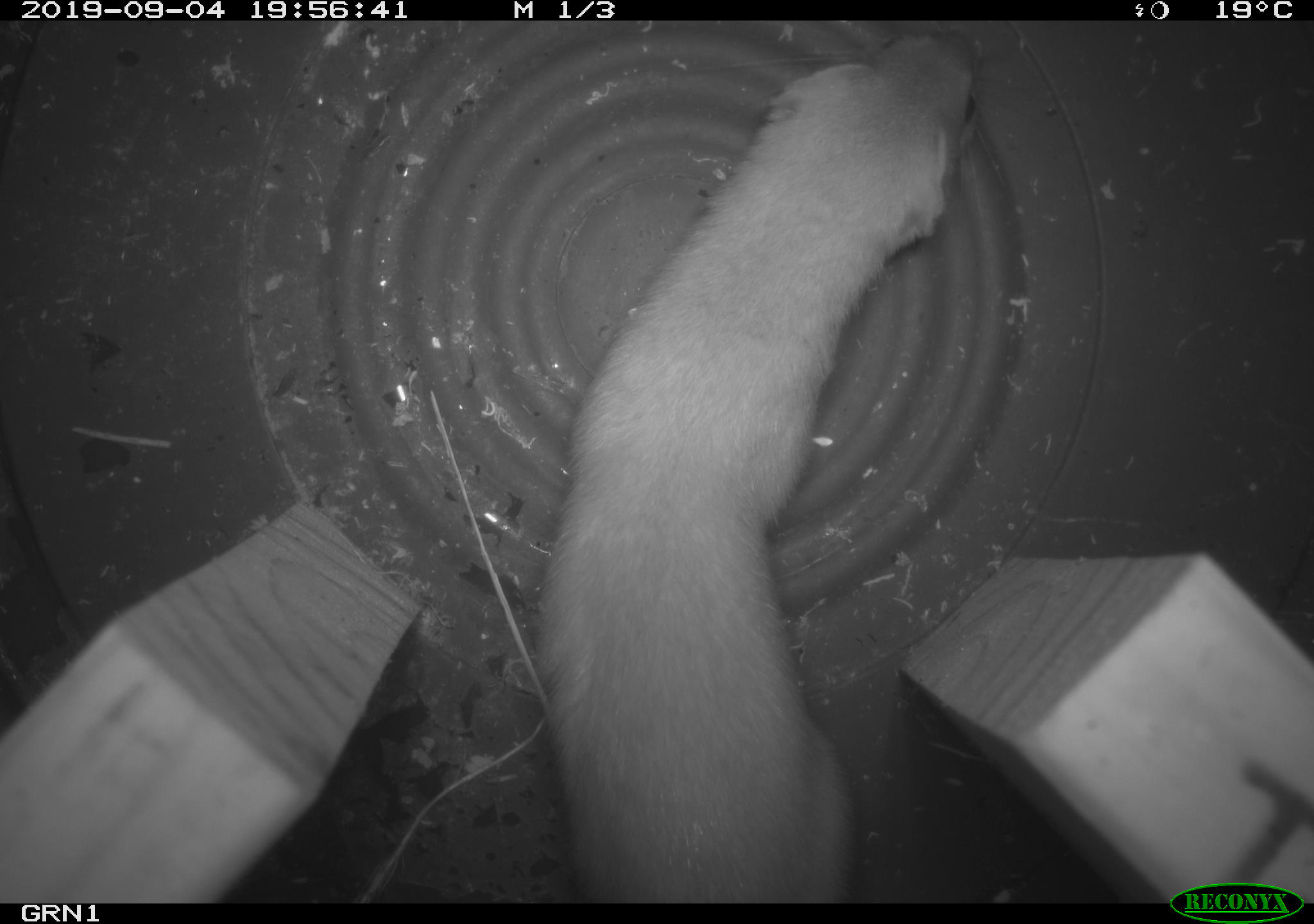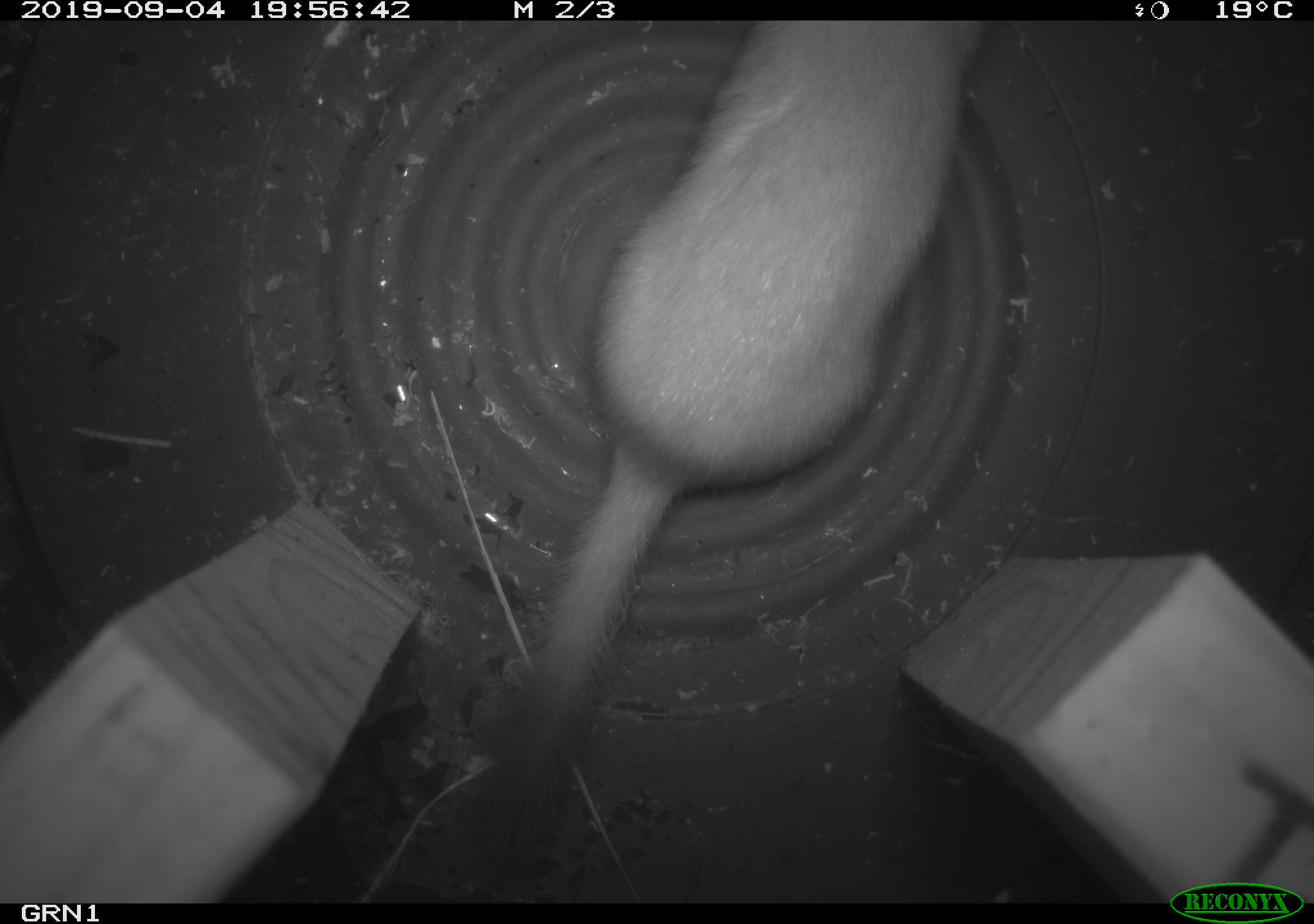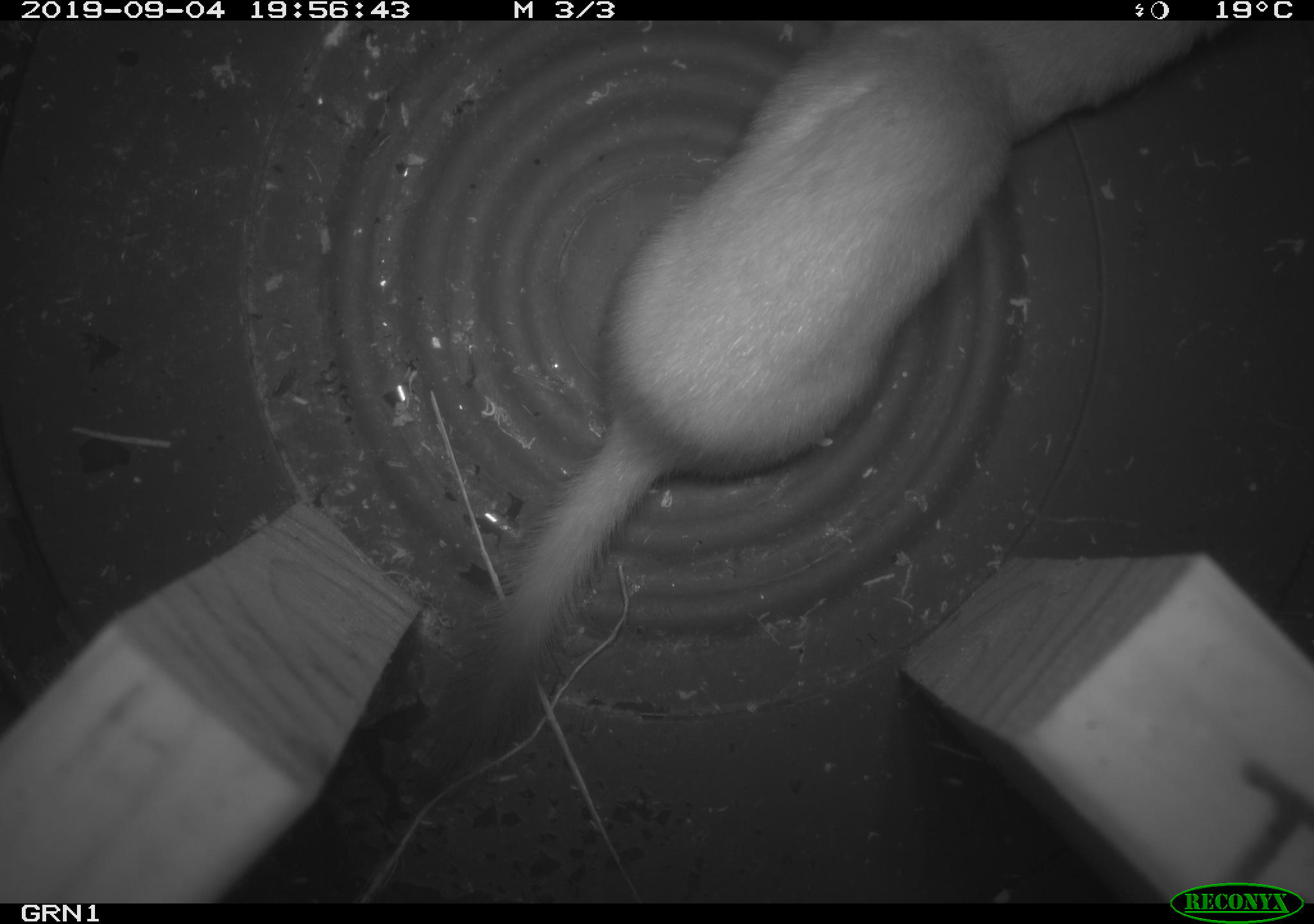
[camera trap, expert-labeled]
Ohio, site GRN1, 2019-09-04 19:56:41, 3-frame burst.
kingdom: Animalia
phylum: Chordata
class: Mammalia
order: Carnivora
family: Mustelidae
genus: Neogale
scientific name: Neogale frenata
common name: long-tailed weasel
Long-tailed weasel (Neogale frenata).